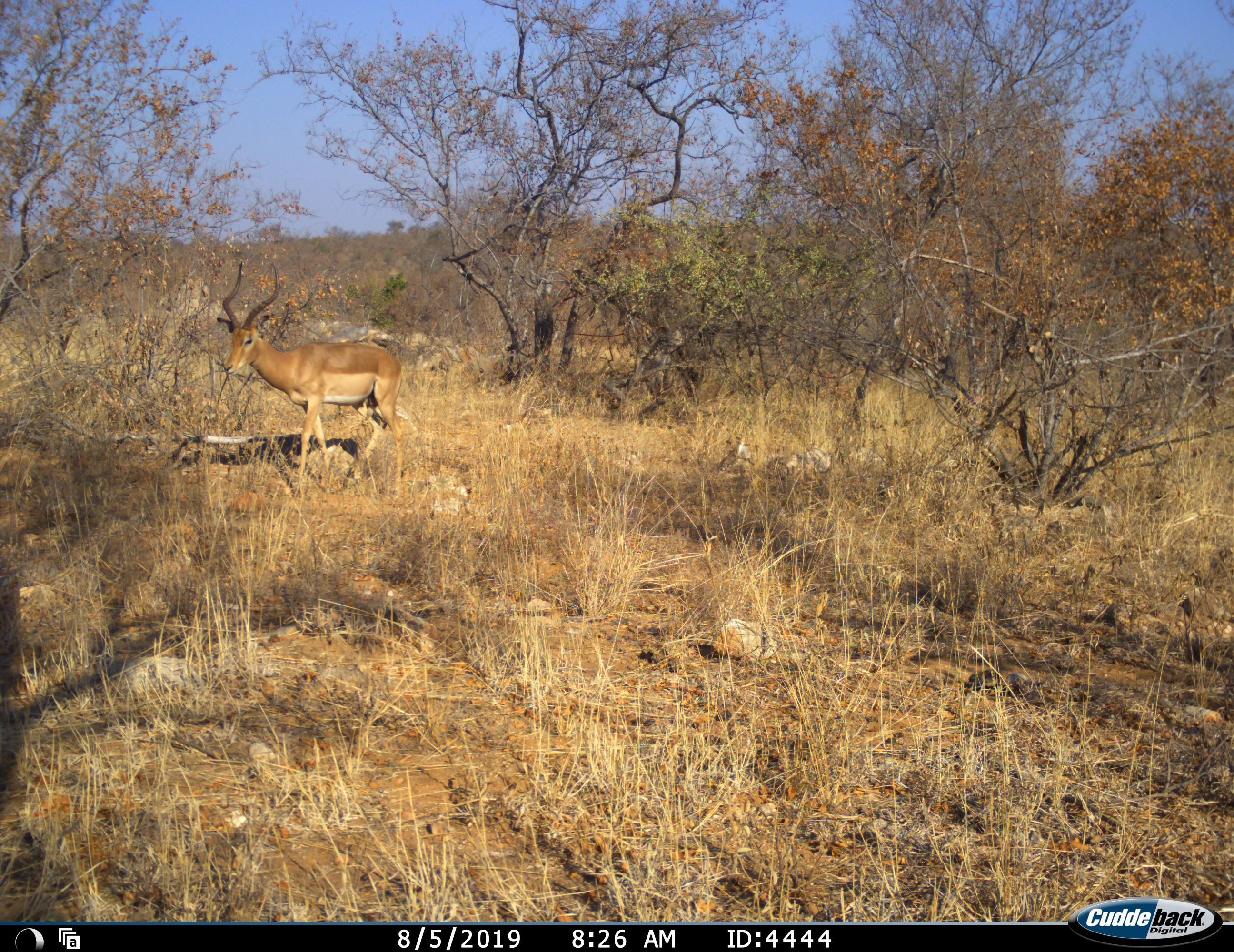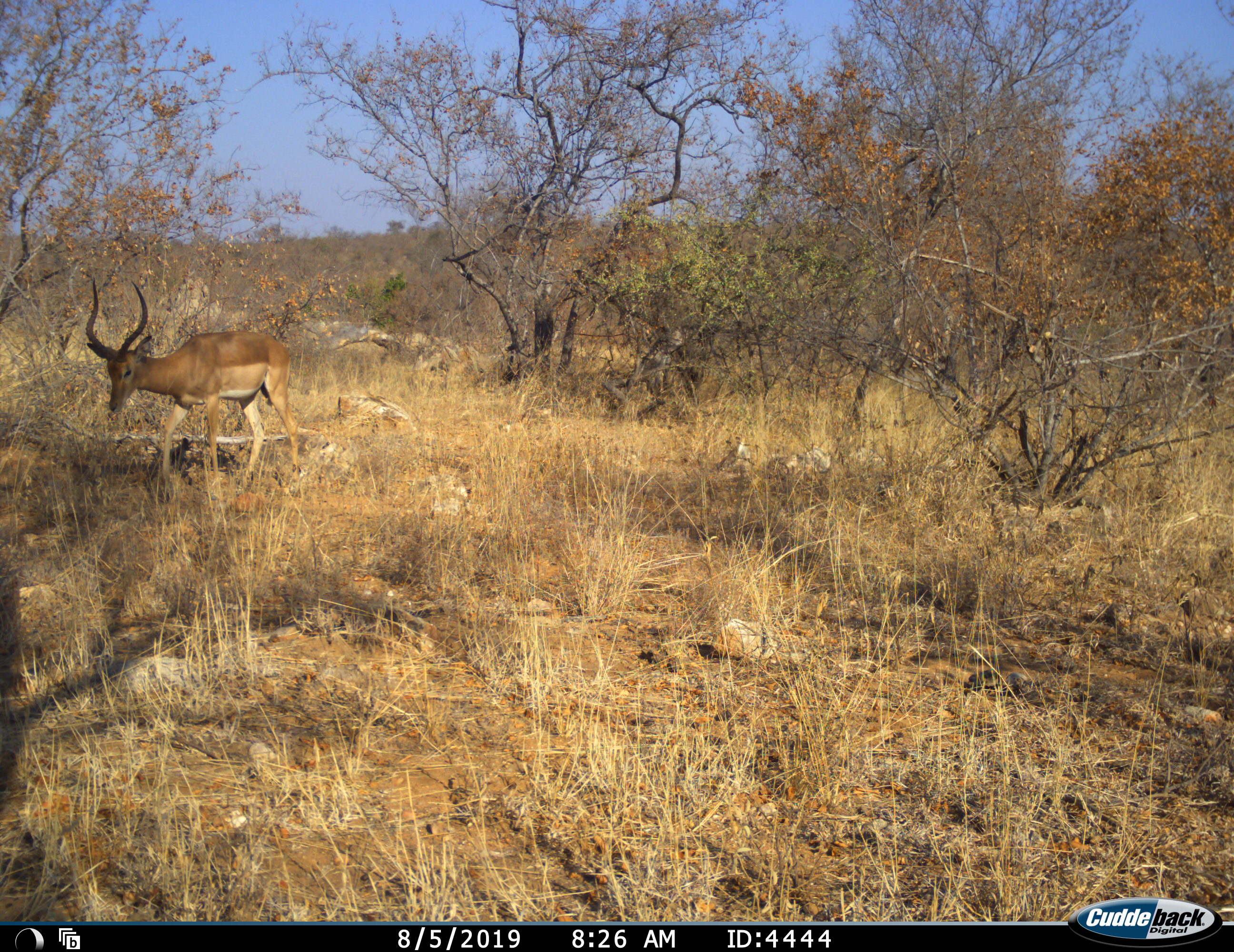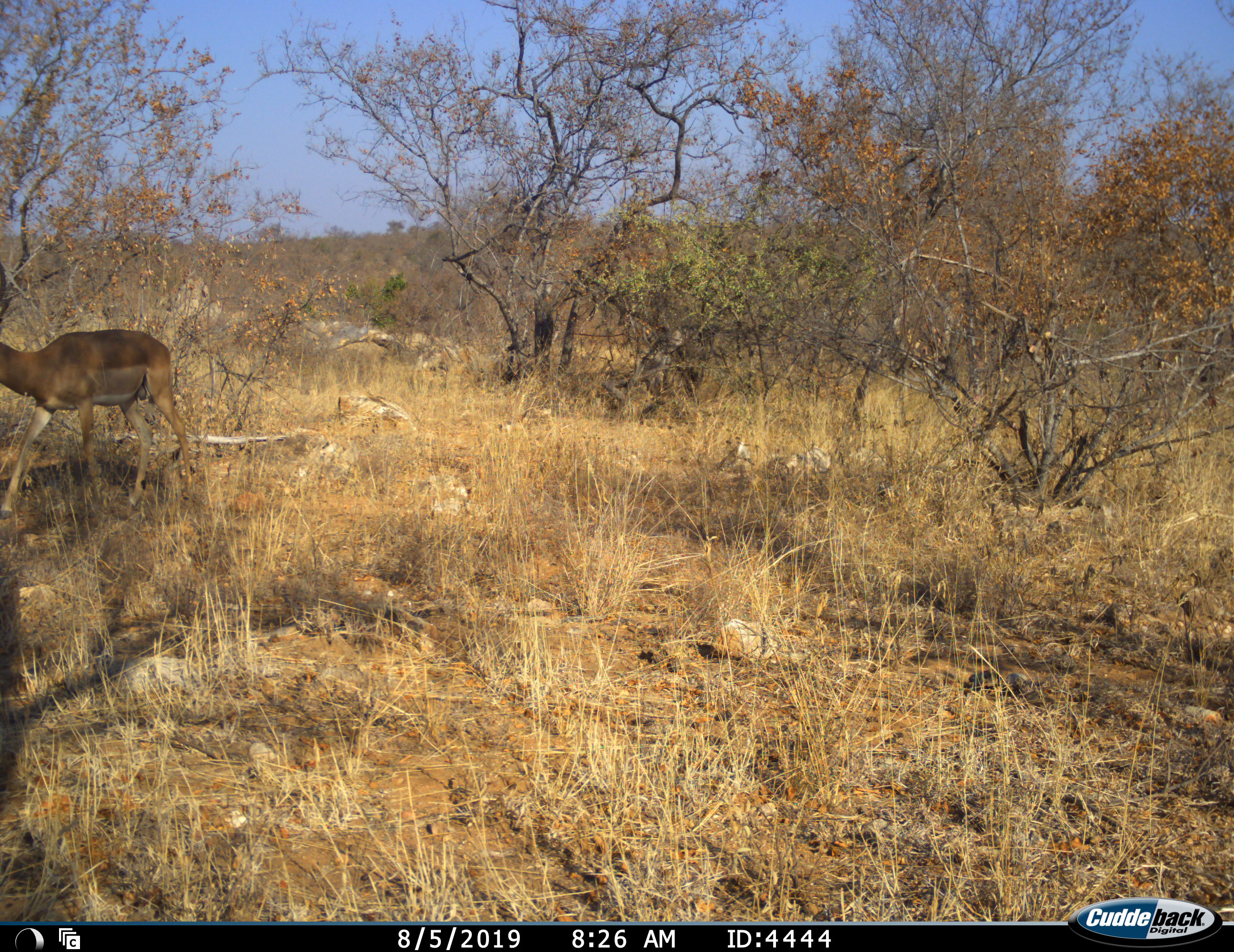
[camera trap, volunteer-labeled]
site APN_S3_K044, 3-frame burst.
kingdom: Animalia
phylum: Chordata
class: Mammalia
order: Artiodactyla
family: Bovidae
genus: Aepyceros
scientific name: Aepyceros melampus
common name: impala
Impala (Aepyceros melampus), count 1. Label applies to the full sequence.